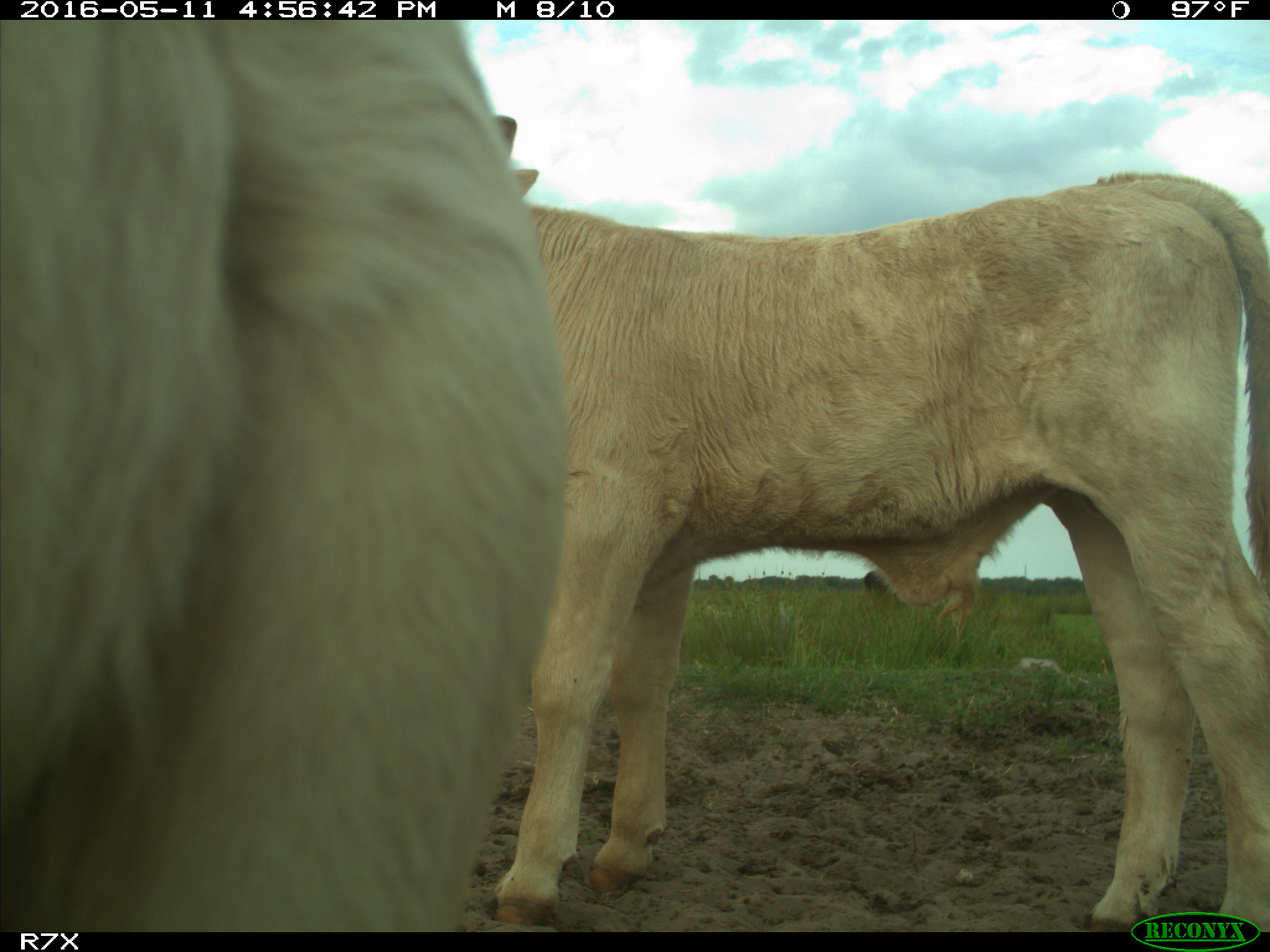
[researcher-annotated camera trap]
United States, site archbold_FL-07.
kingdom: Animalia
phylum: Chordata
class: Mammalia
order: Artiodactyla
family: Bovidae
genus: Bos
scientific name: Bos taurus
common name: domestic cow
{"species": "Bos taurus (domestic cow)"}